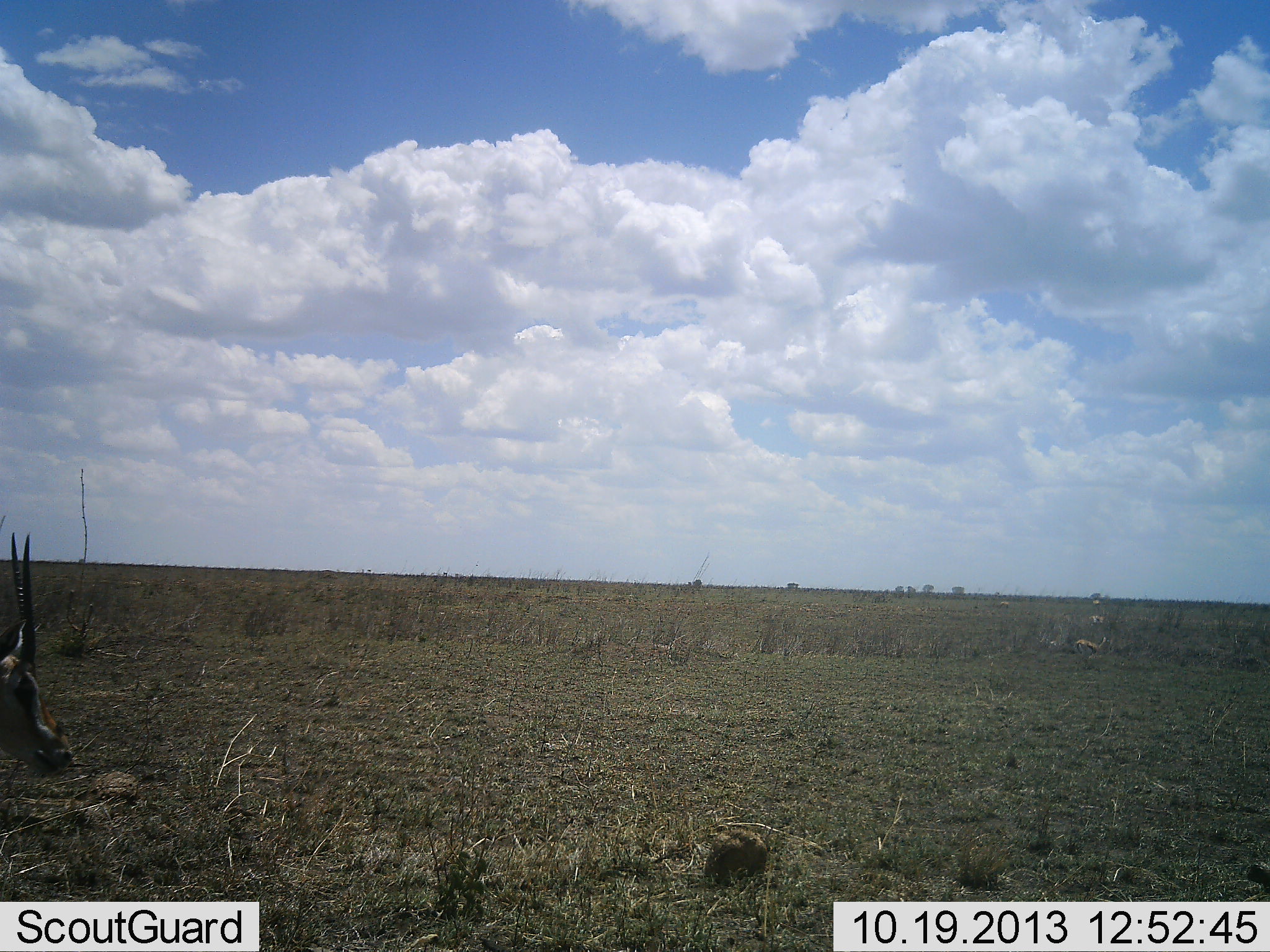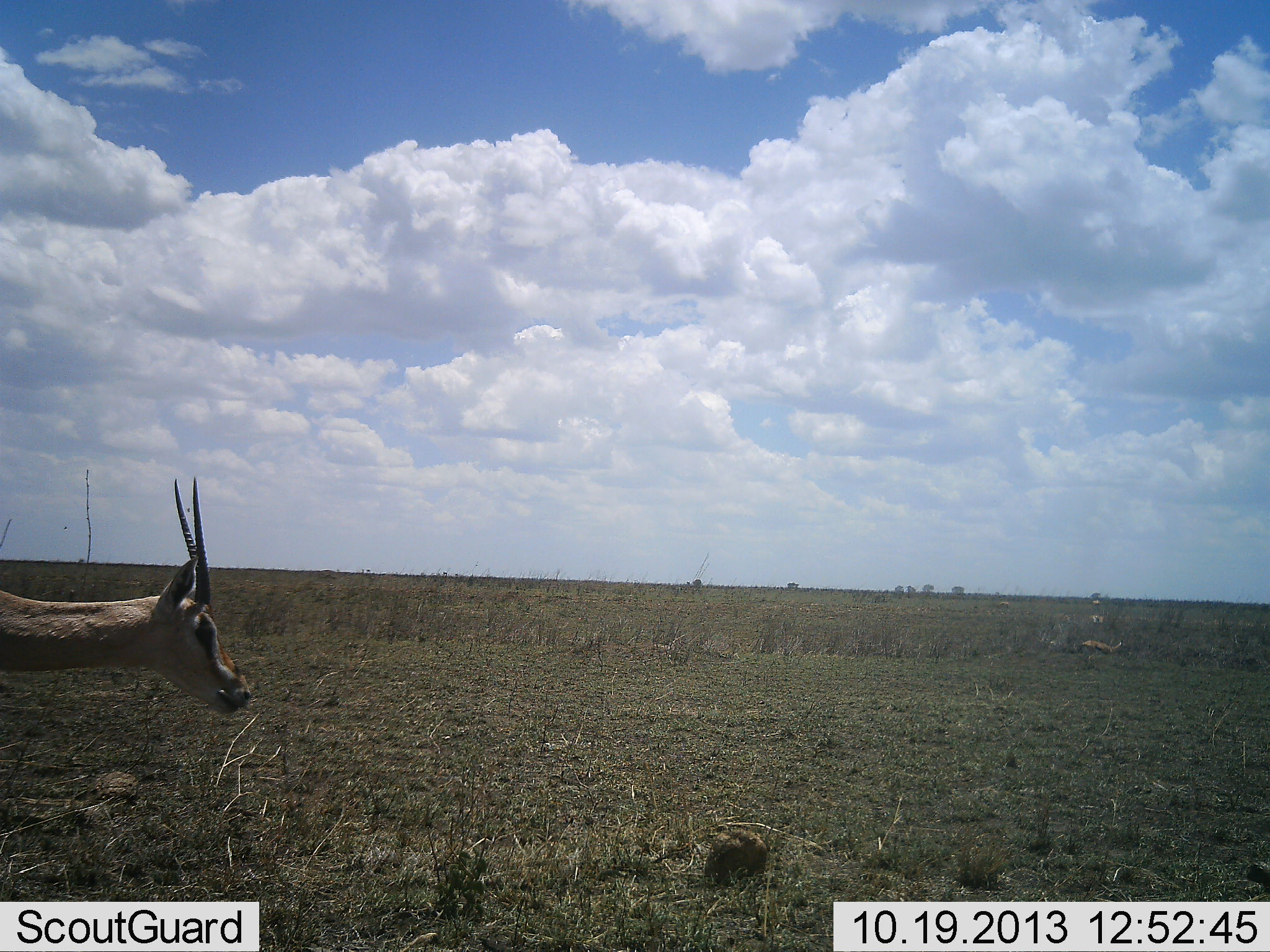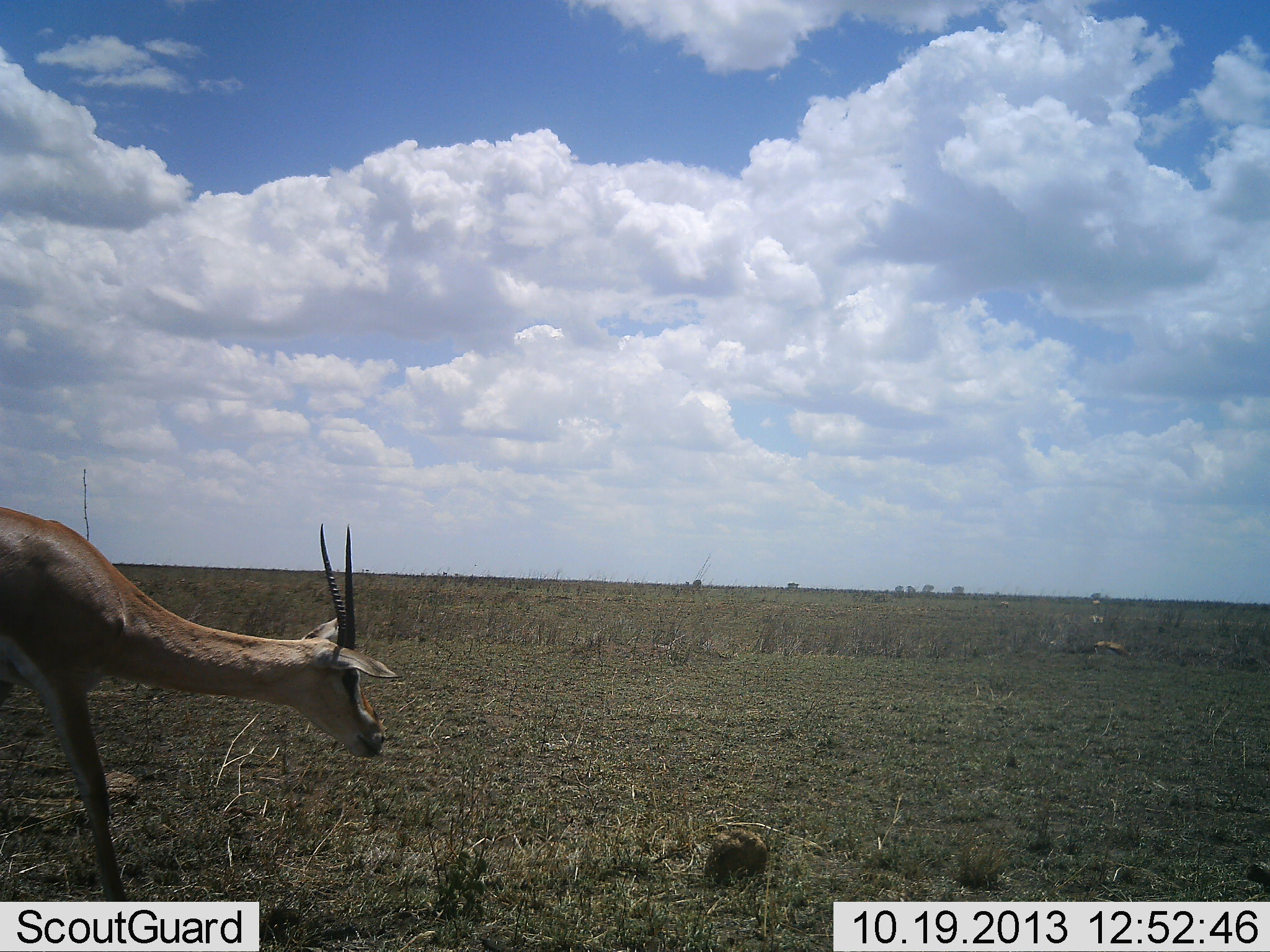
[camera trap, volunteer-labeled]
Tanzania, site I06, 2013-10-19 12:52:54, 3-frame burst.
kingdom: Animalia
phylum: Chordata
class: Mammalia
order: Artiodactyla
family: Bovidae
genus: Nanger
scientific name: Nanger granti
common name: grant's gazelle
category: gazellegrants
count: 1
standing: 8%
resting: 8%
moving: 92%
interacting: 0%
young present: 0%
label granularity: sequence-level